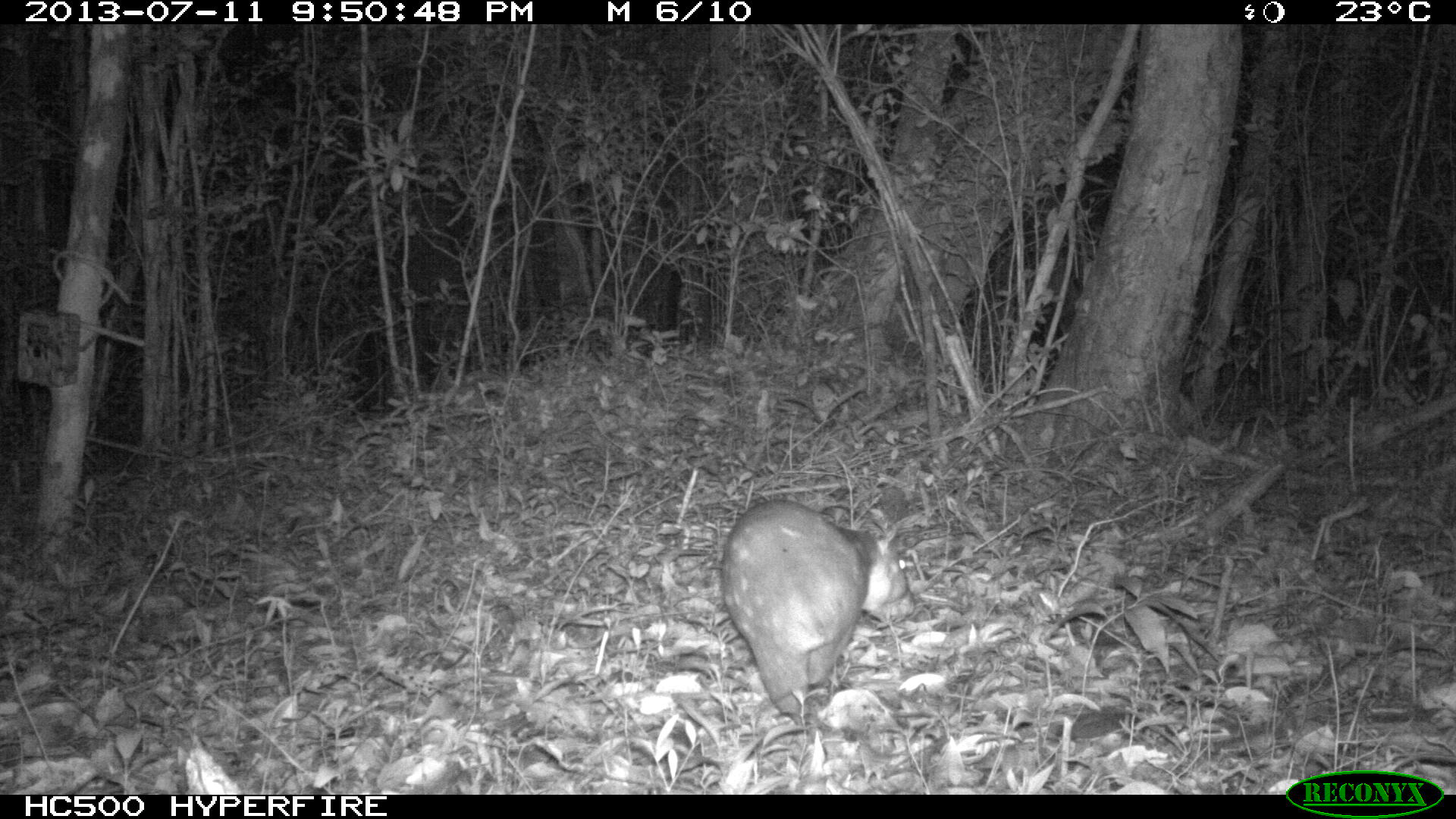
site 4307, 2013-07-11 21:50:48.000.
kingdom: Animalia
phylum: Chordata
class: Mammalia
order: Rodentia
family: Cuniculidae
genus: Cuniculus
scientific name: Cuniculus paca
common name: lowland paca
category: agouti paca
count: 1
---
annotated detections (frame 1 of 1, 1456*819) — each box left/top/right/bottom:
agouti paca: 717/497/917/733